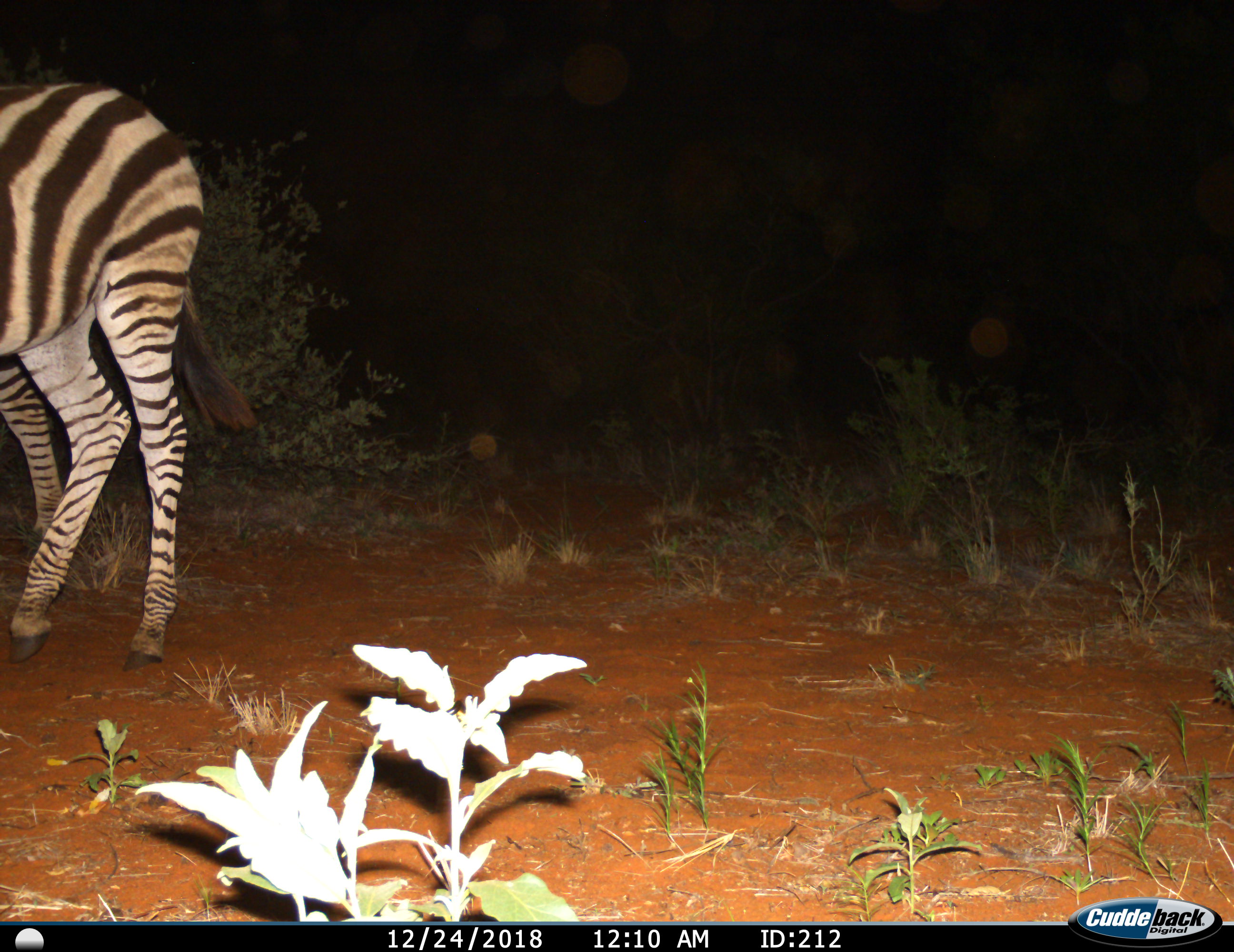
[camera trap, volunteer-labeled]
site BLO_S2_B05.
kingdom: Animalia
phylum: Chordata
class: Mammalia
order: Perissodactyla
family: Equidae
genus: Equus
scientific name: Equus quagga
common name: plains zebra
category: zebraplains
Zebraplains (plains zebra) (Equus quagga), count 1. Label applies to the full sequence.